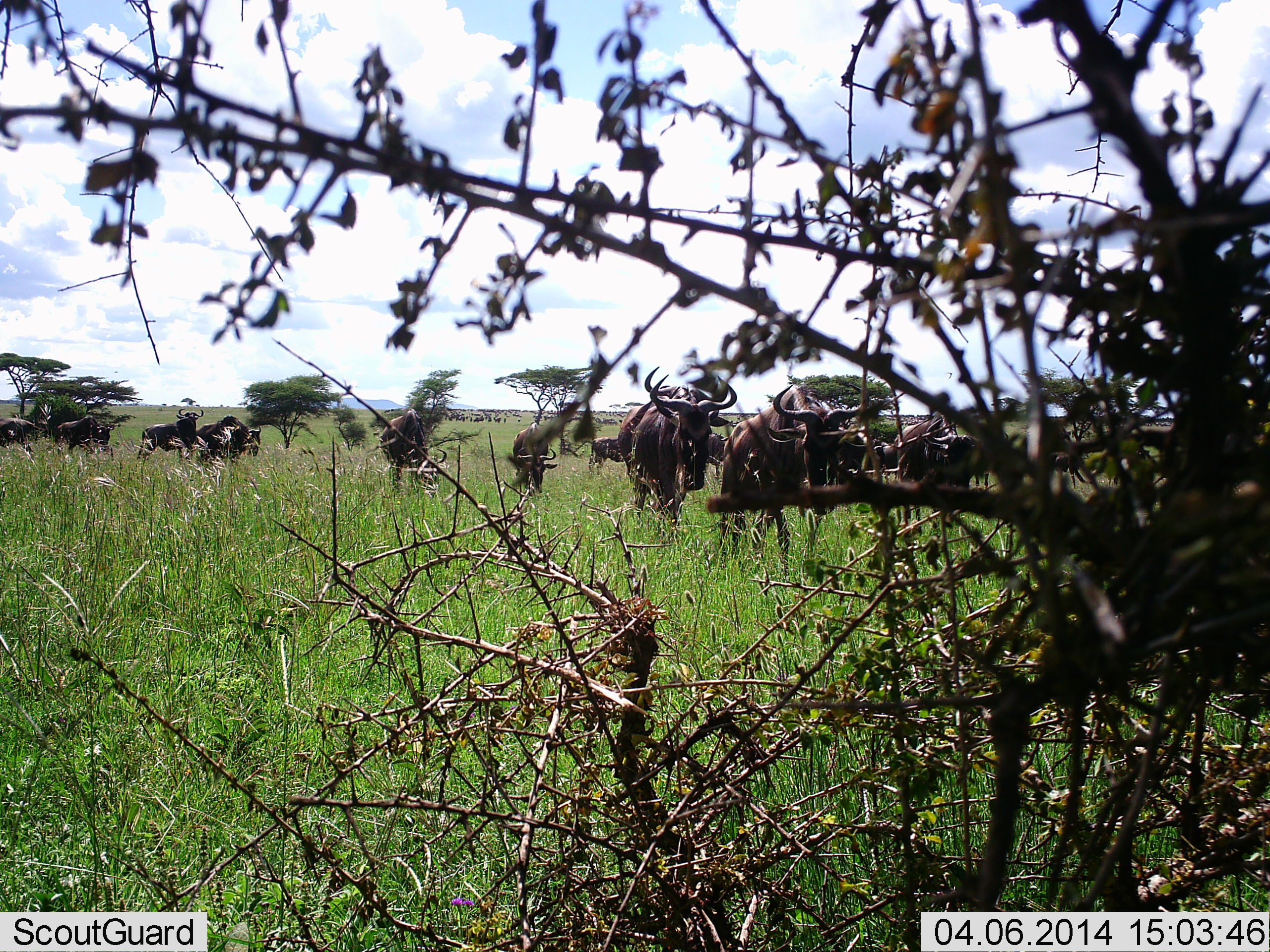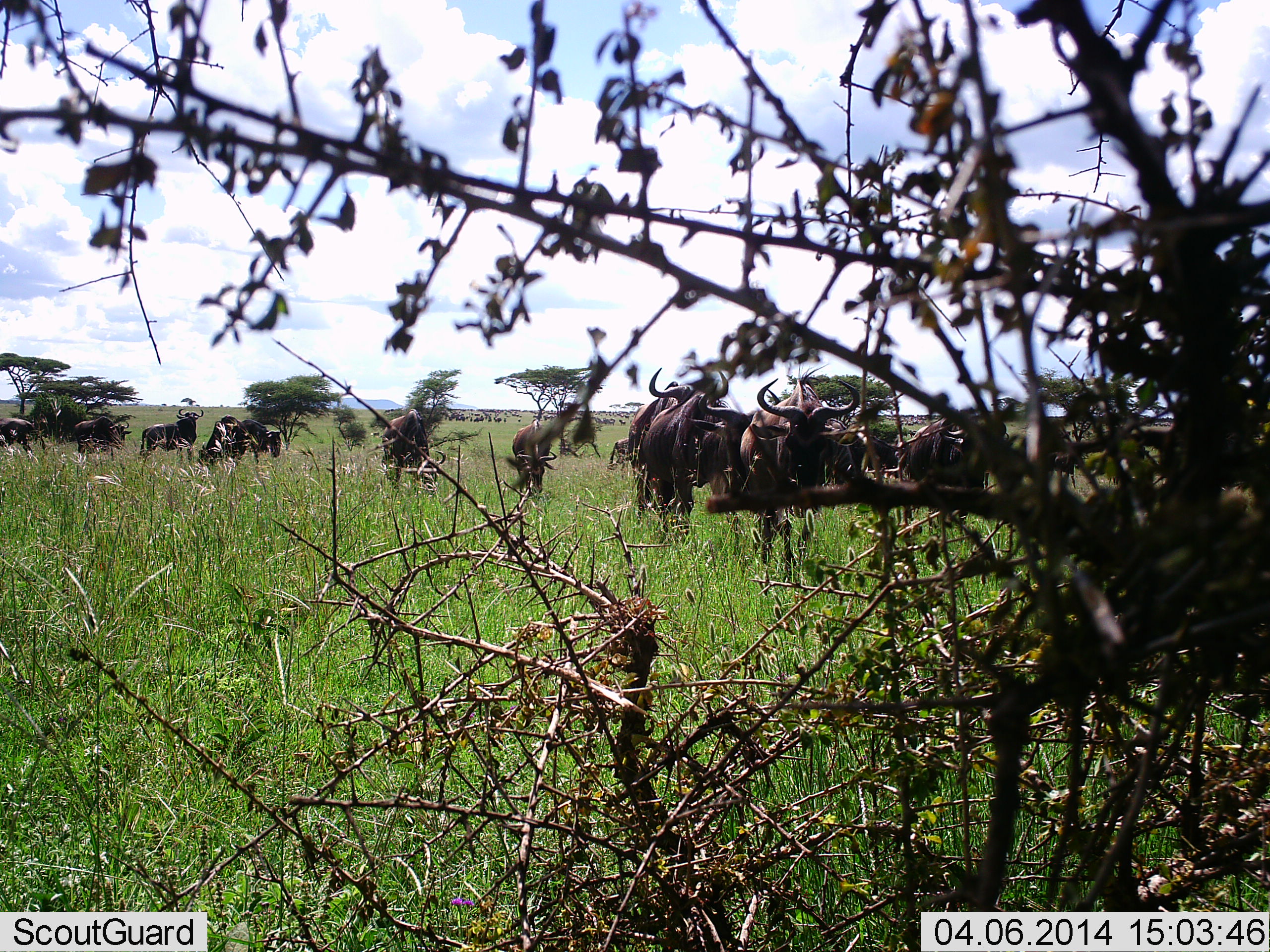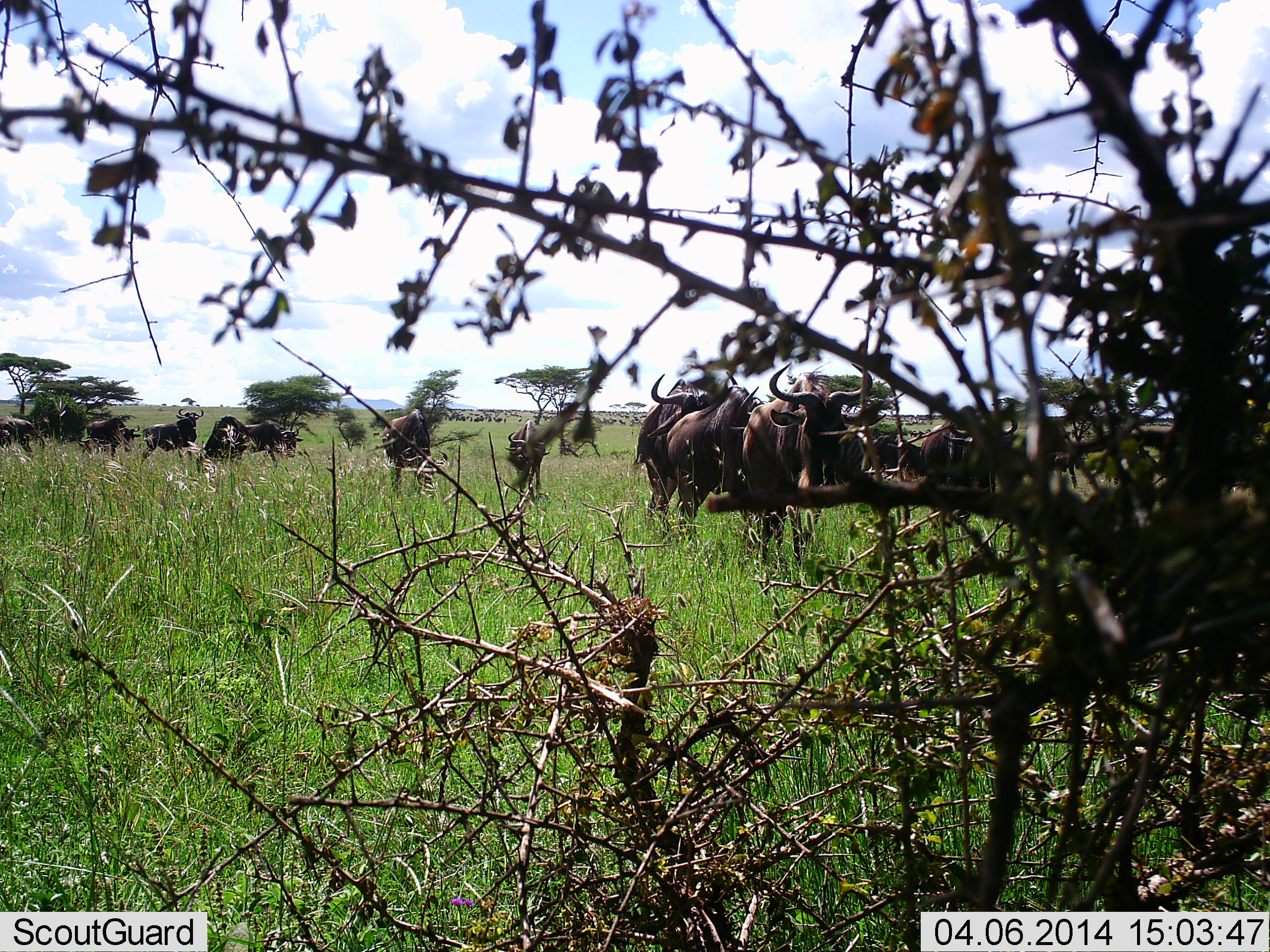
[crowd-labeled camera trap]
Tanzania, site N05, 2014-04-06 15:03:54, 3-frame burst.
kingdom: Animalia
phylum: Chordata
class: Mammalia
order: Artiodactyla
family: Bovidae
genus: Connochaetes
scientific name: Connochaetes taurinus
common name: blue wildebeest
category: wildebeest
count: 11-50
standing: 43%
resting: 3%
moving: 86%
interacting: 5%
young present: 0%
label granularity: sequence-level